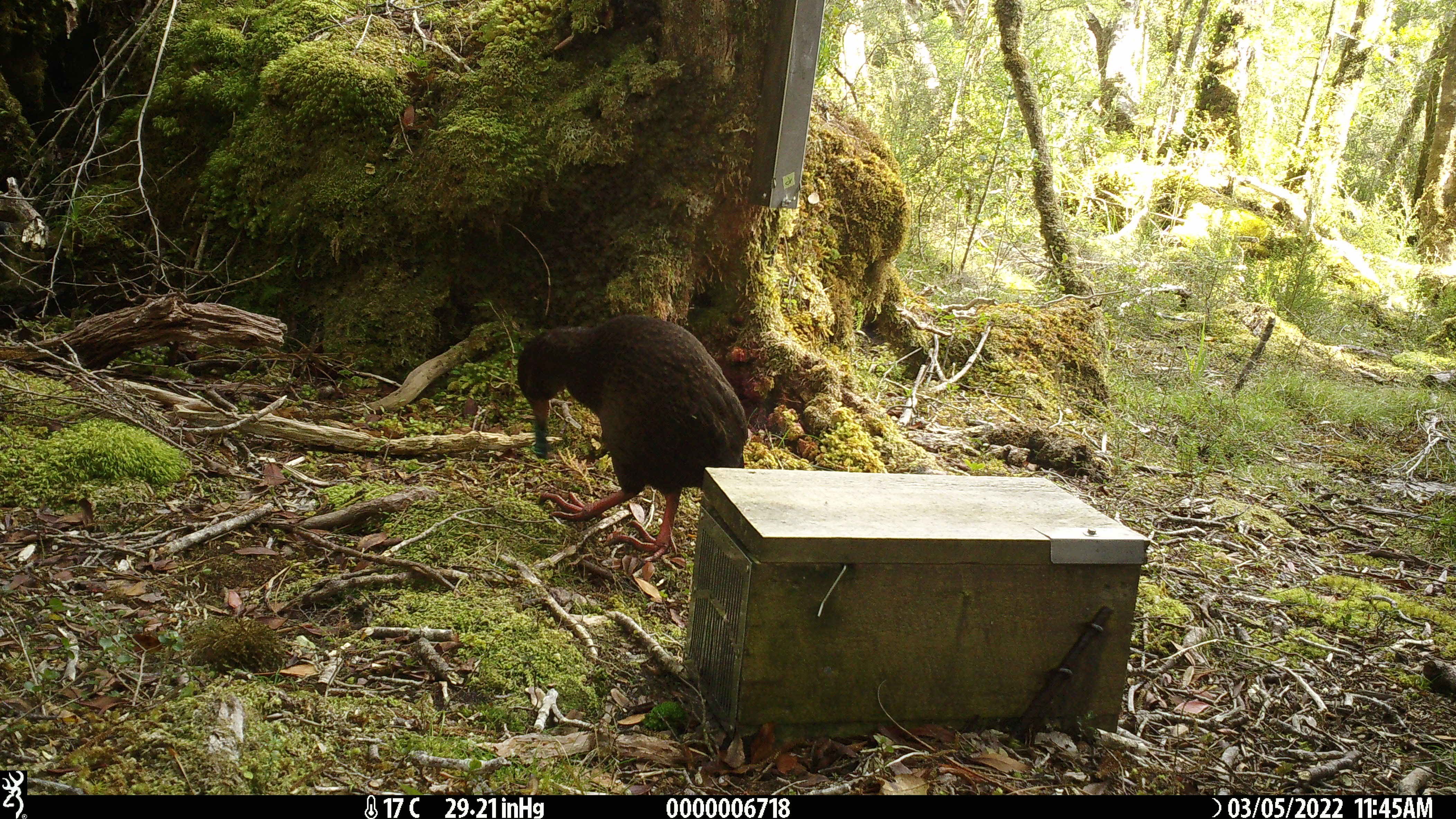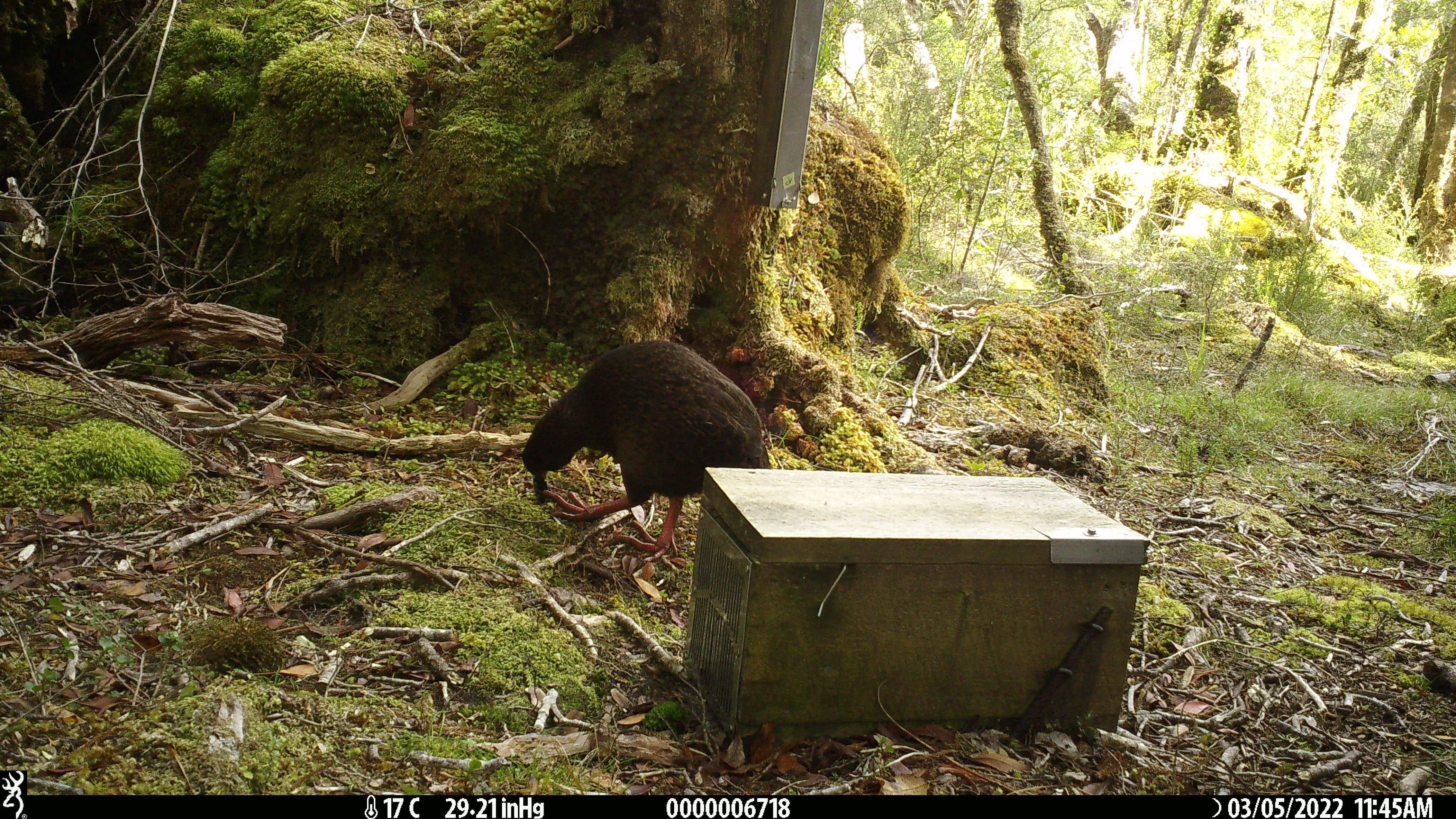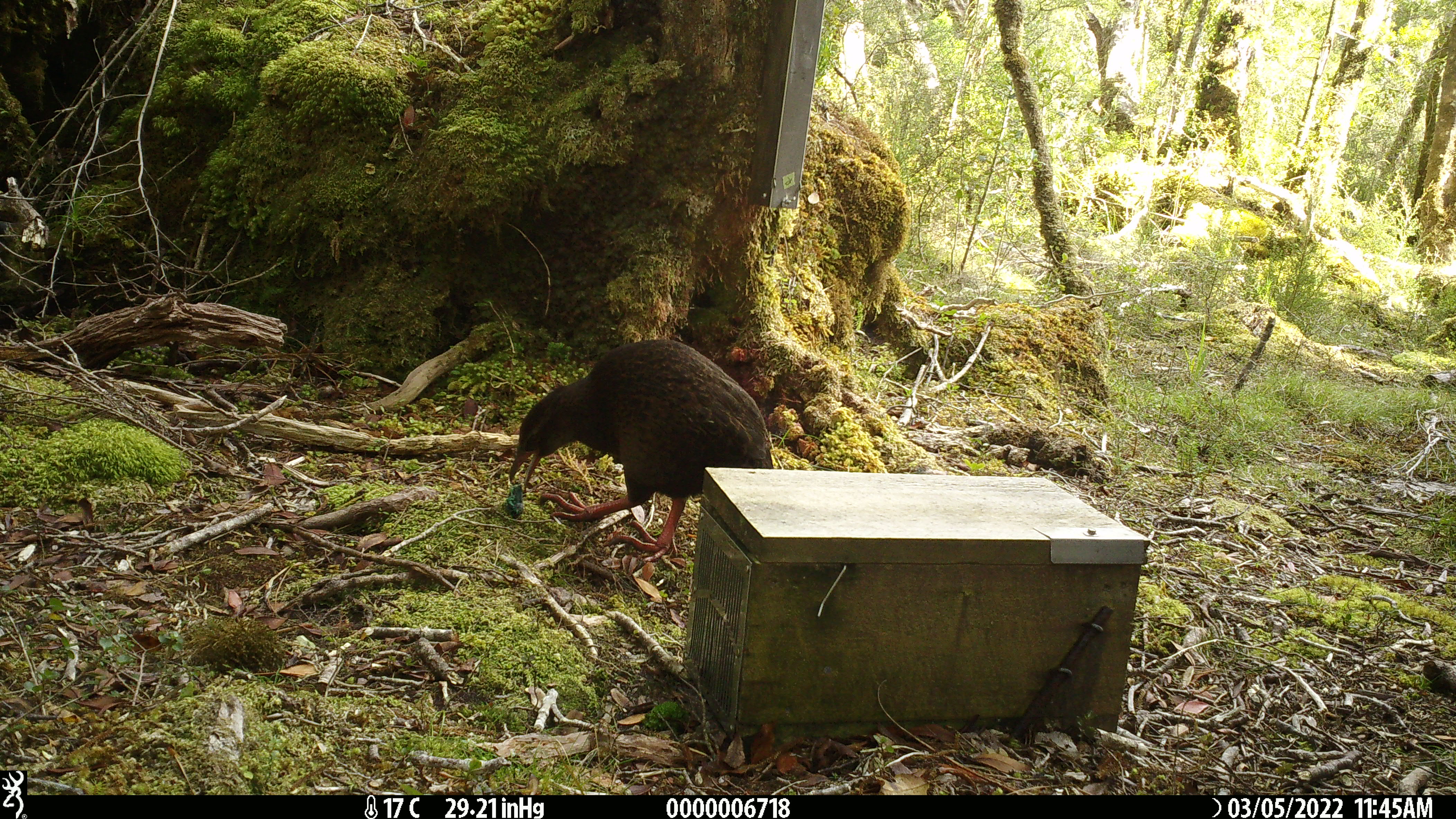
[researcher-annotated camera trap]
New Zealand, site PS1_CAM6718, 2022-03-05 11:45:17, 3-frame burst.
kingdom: Animalia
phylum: Chordata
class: Aves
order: Gruiformes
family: Rallidae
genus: Gallirallus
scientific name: Gallirallus australis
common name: weka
Weka (Gallirallus australis).